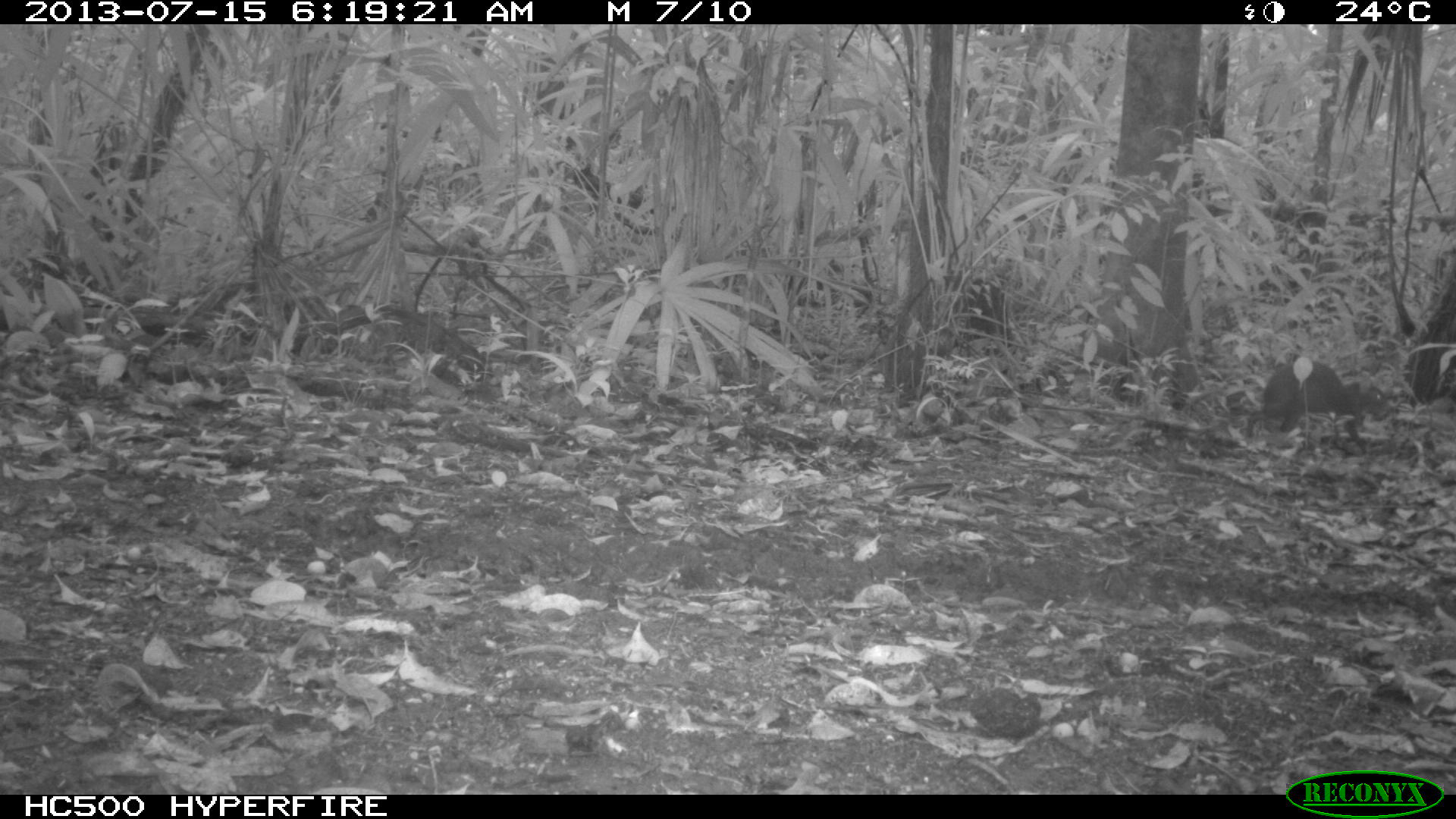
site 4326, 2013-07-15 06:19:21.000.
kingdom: Animalia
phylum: Chordata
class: Mammalia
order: Rodentia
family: Dasyproctidae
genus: Dasyprocta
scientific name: Dasyprocta punctata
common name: central american agouti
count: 1